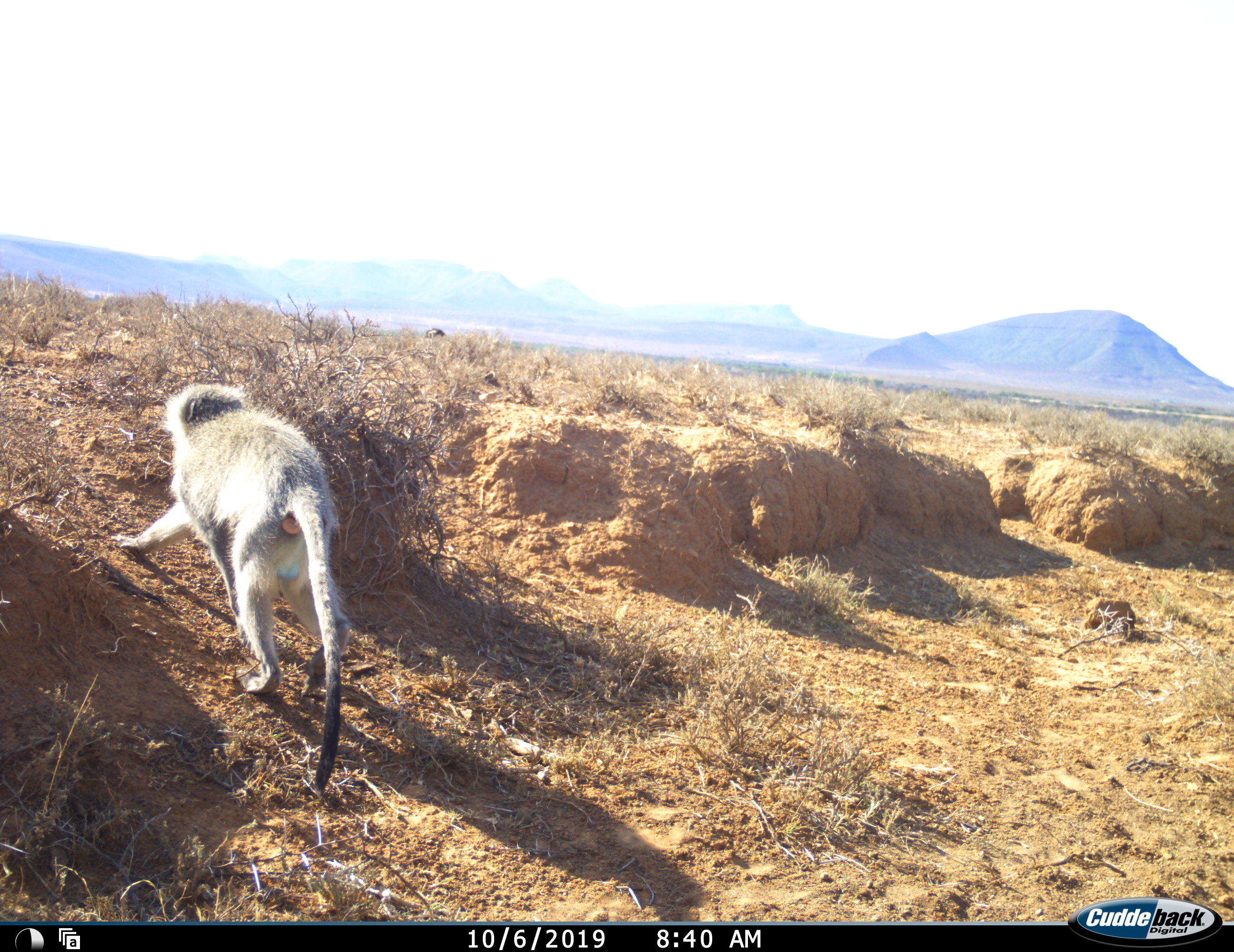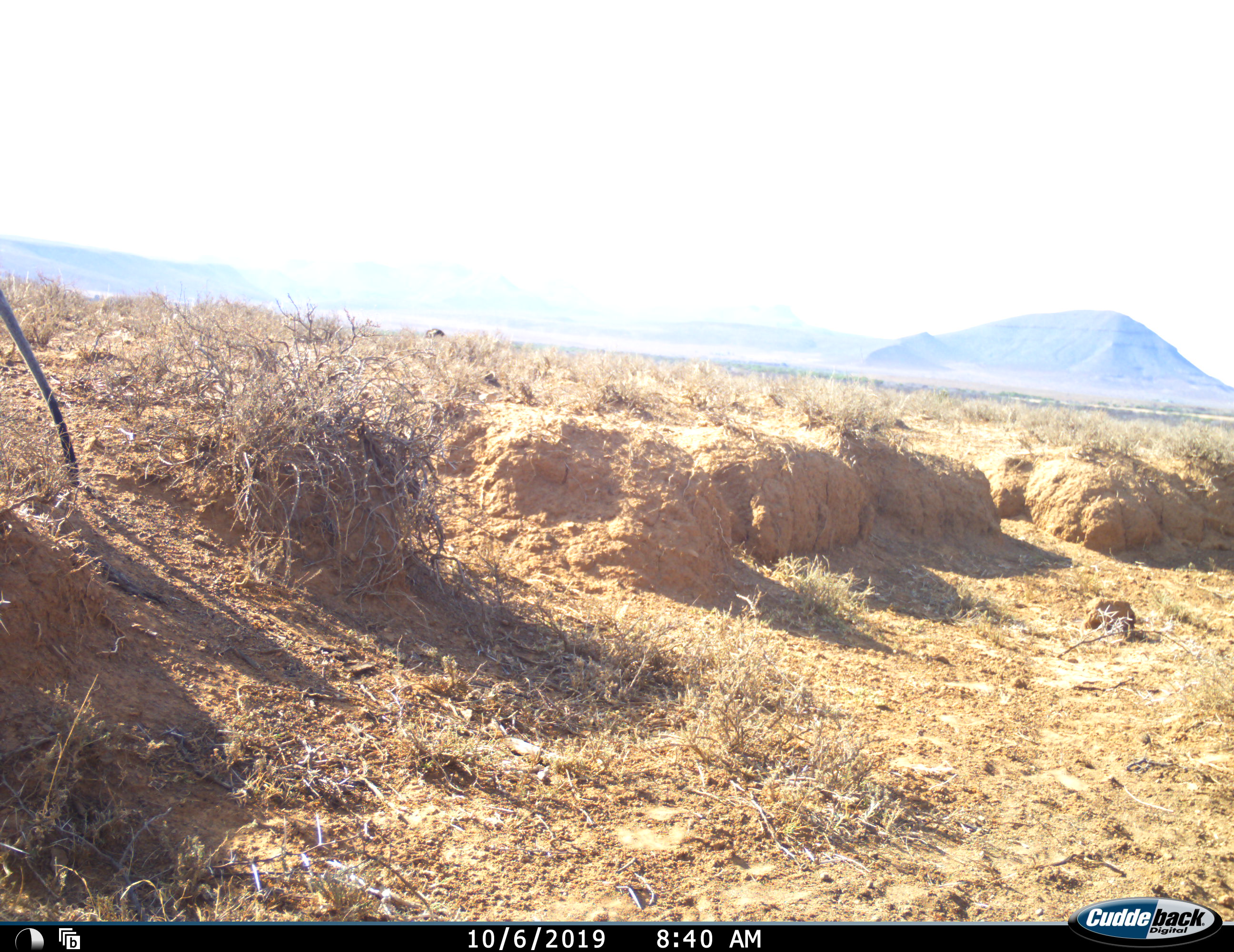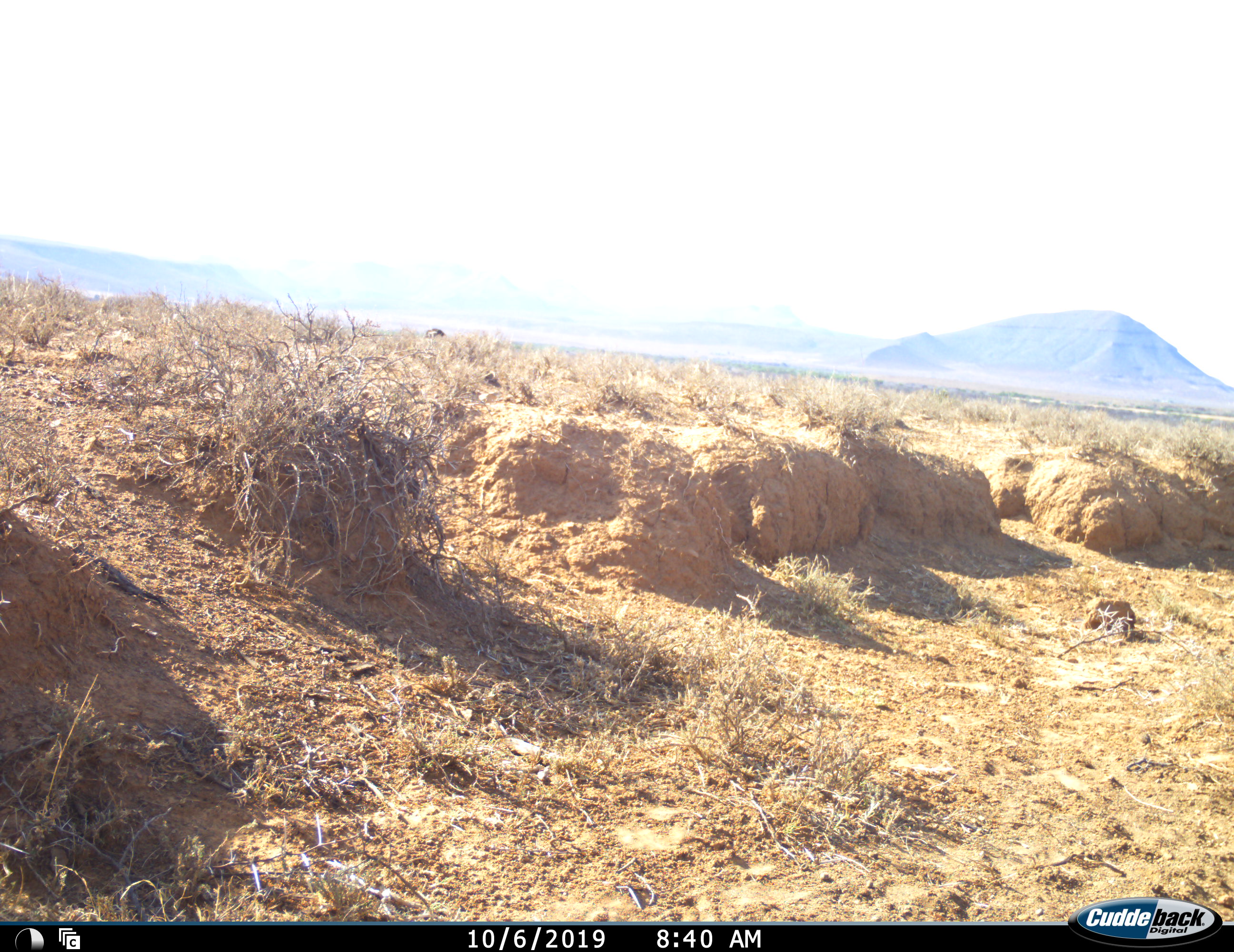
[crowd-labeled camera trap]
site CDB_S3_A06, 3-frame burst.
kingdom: Animalia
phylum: Chordata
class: Mammalia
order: Primates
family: Cercopithecidae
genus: Chlorocebus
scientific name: Chlorocebus pygerythrus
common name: vervet monkey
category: monkeyvervet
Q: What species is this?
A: Monkeyvervet (vervet monkey) (Chlorocebus pygerythrus).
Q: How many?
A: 1.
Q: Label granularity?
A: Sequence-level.